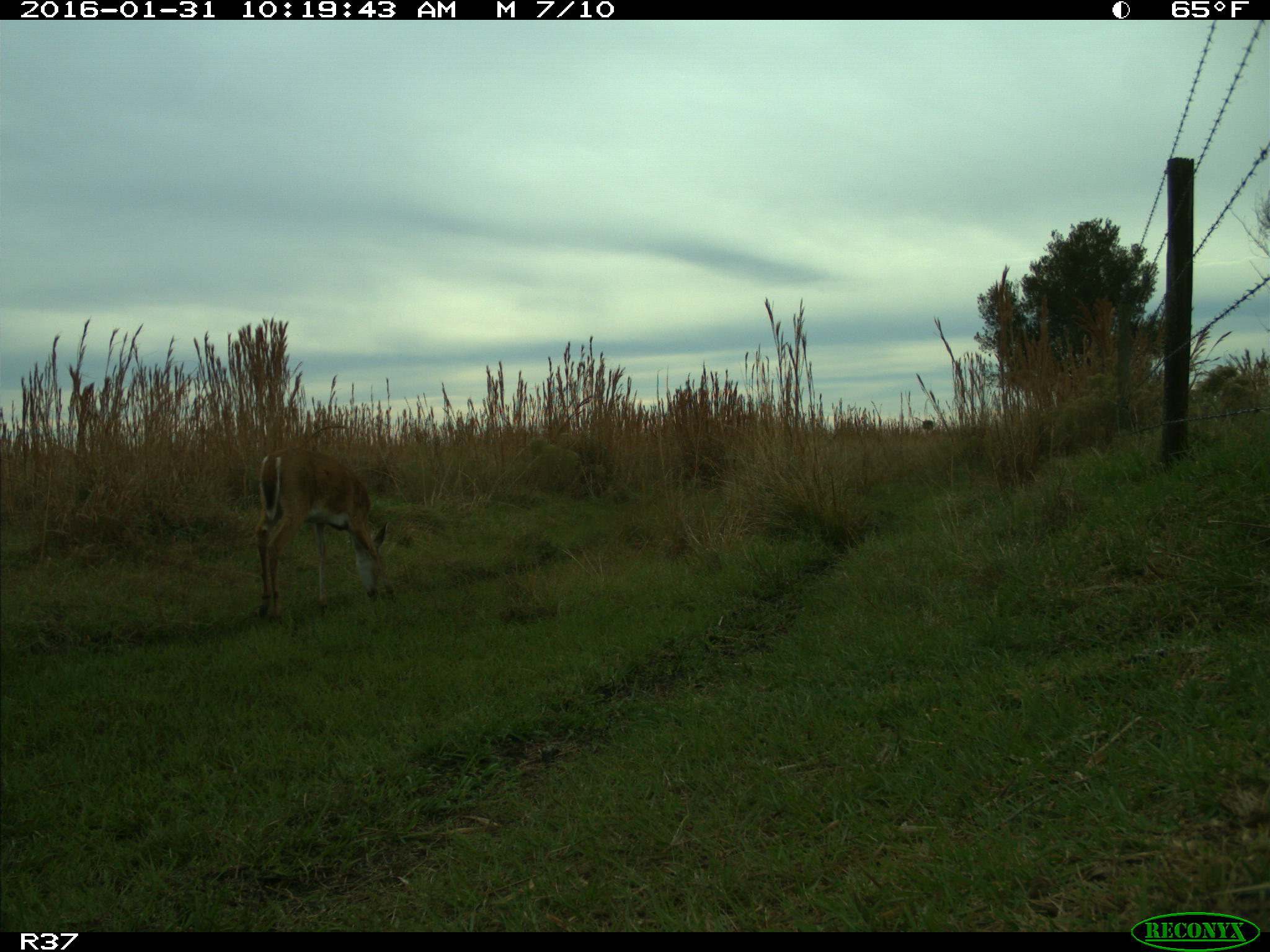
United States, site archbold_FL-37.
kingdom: Animalia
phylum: Chordata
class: Mammalia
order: Artiodactyla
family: Cervidae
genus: Odocoileus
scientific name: Odocoileus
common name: deer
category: unidentified deer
Unidentified deer (deer) (Odocoileus).